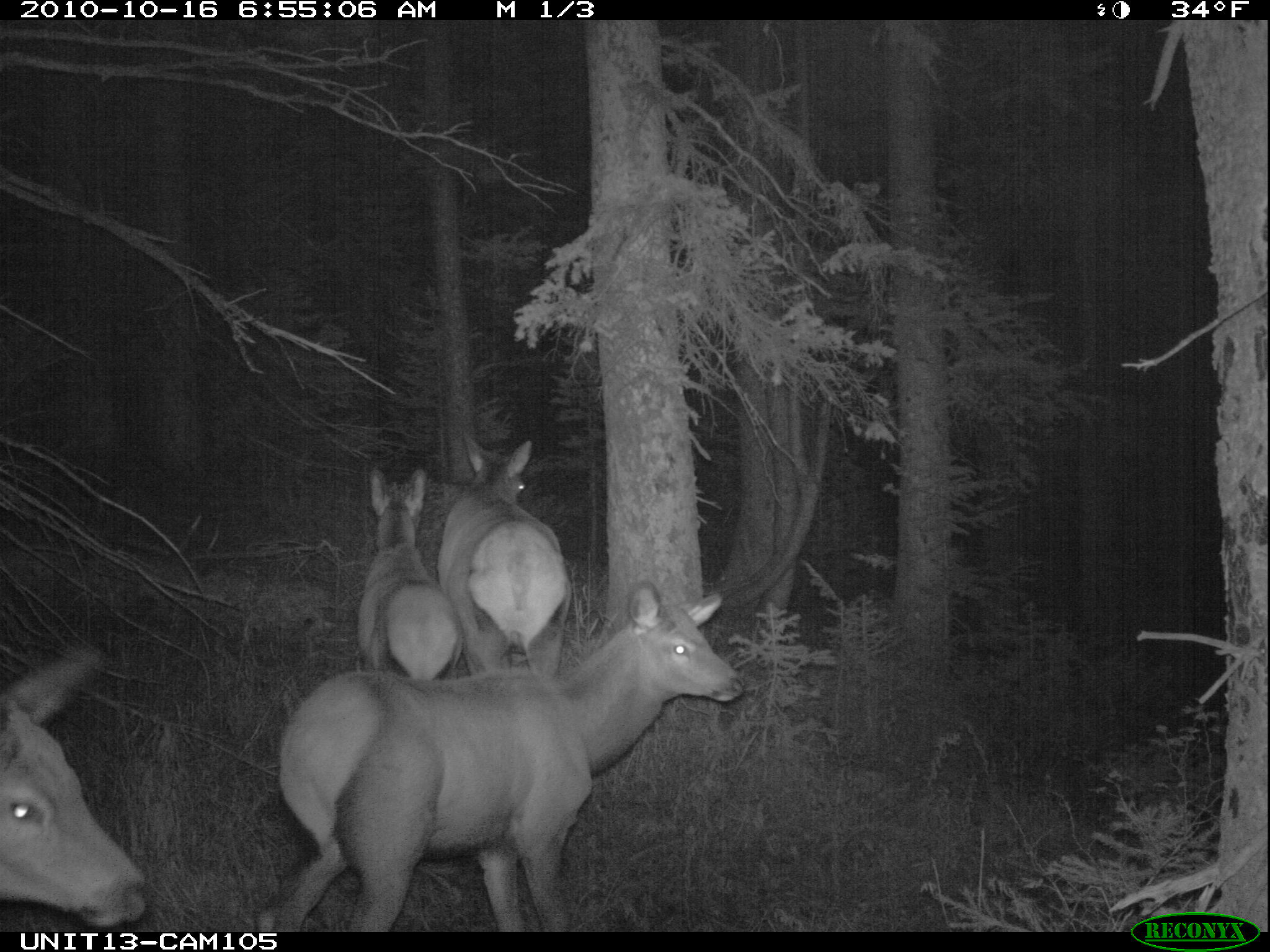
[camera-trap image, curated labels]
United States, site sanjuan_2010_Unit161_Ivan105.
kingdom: Animalia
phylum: Chordata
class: Mammalia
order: Artiodactyla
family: Cervidae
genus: Cervus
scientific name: Cervus elaphus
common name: red deer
Cervus elaphus (red deer).